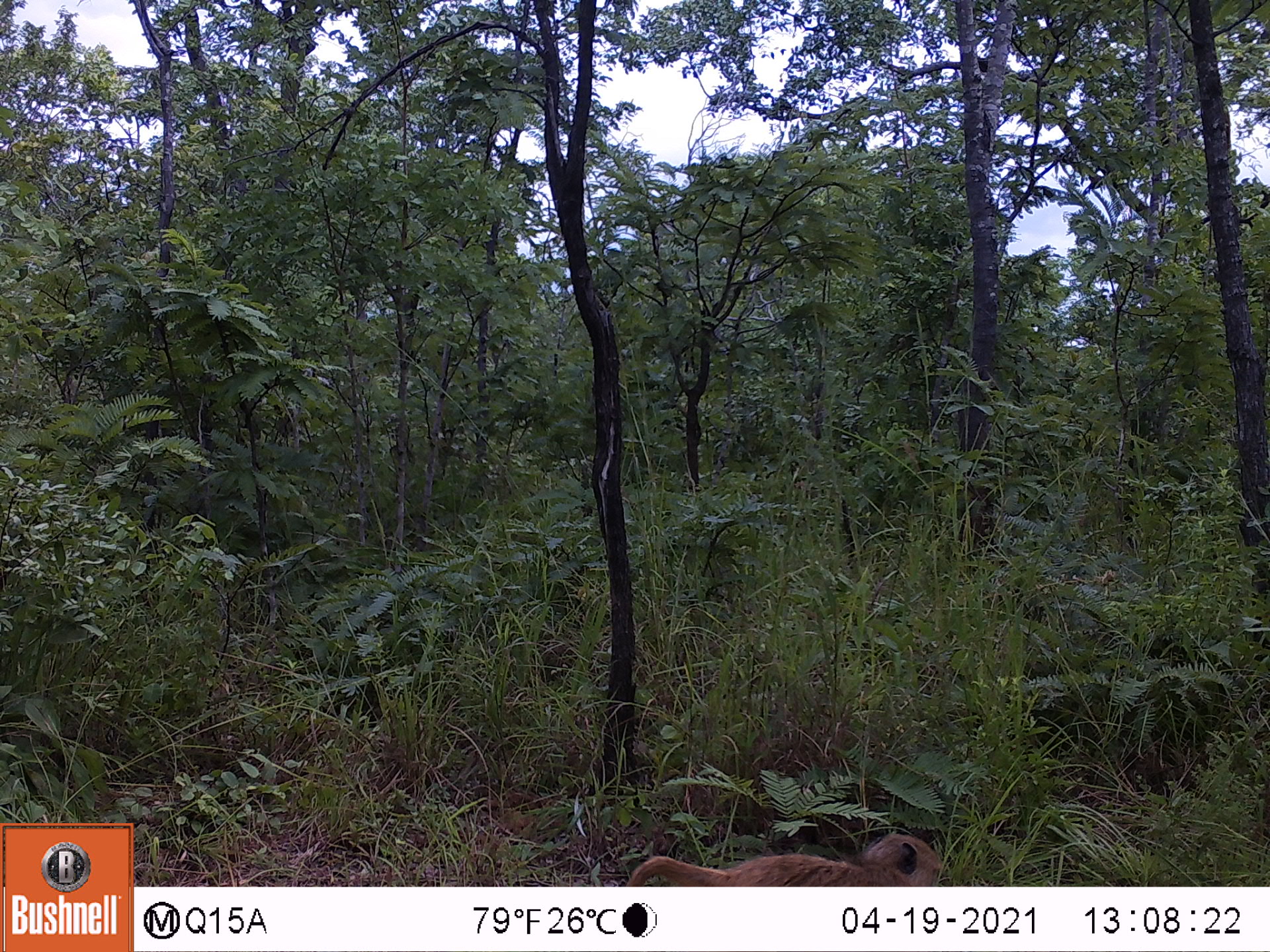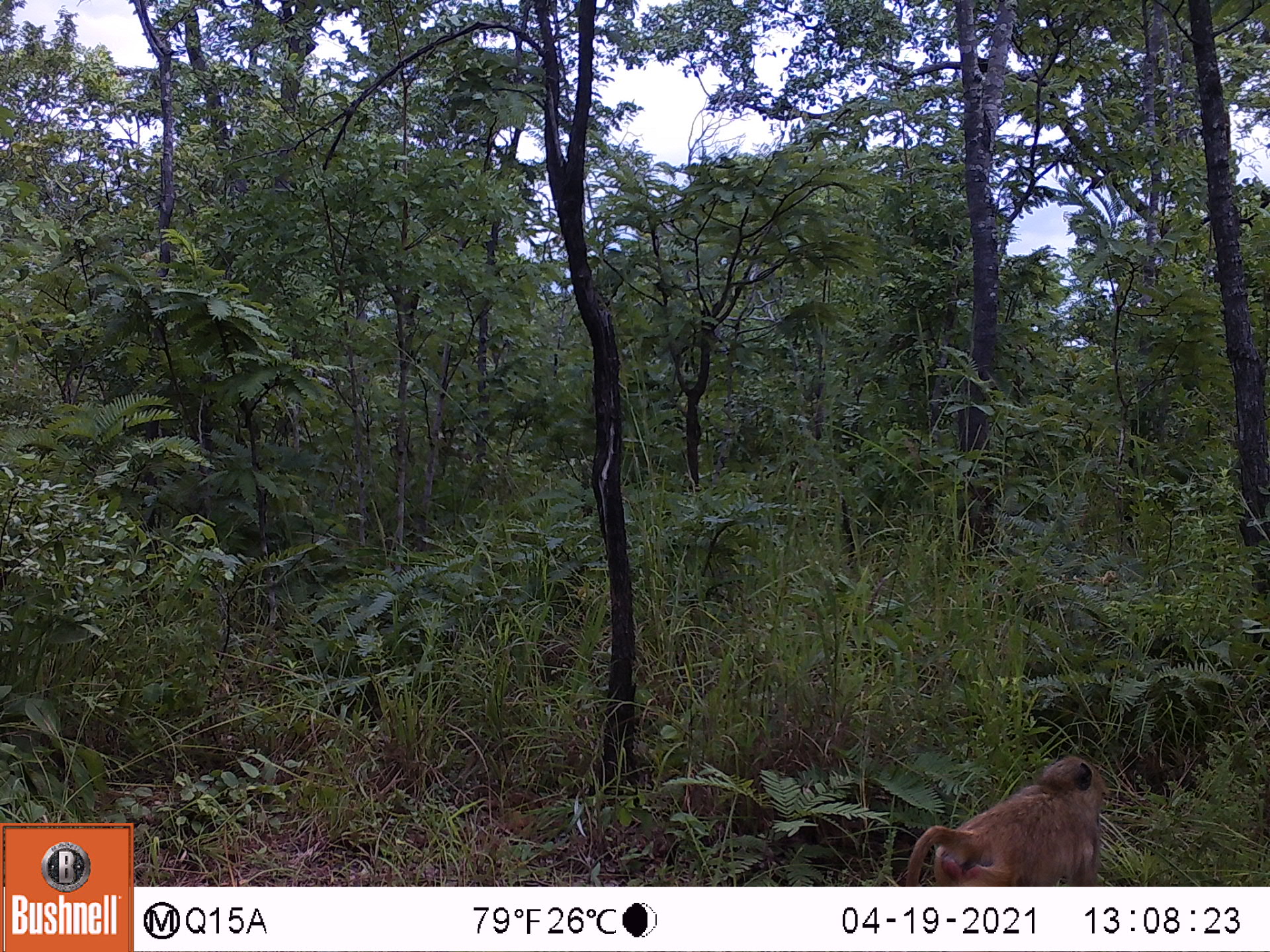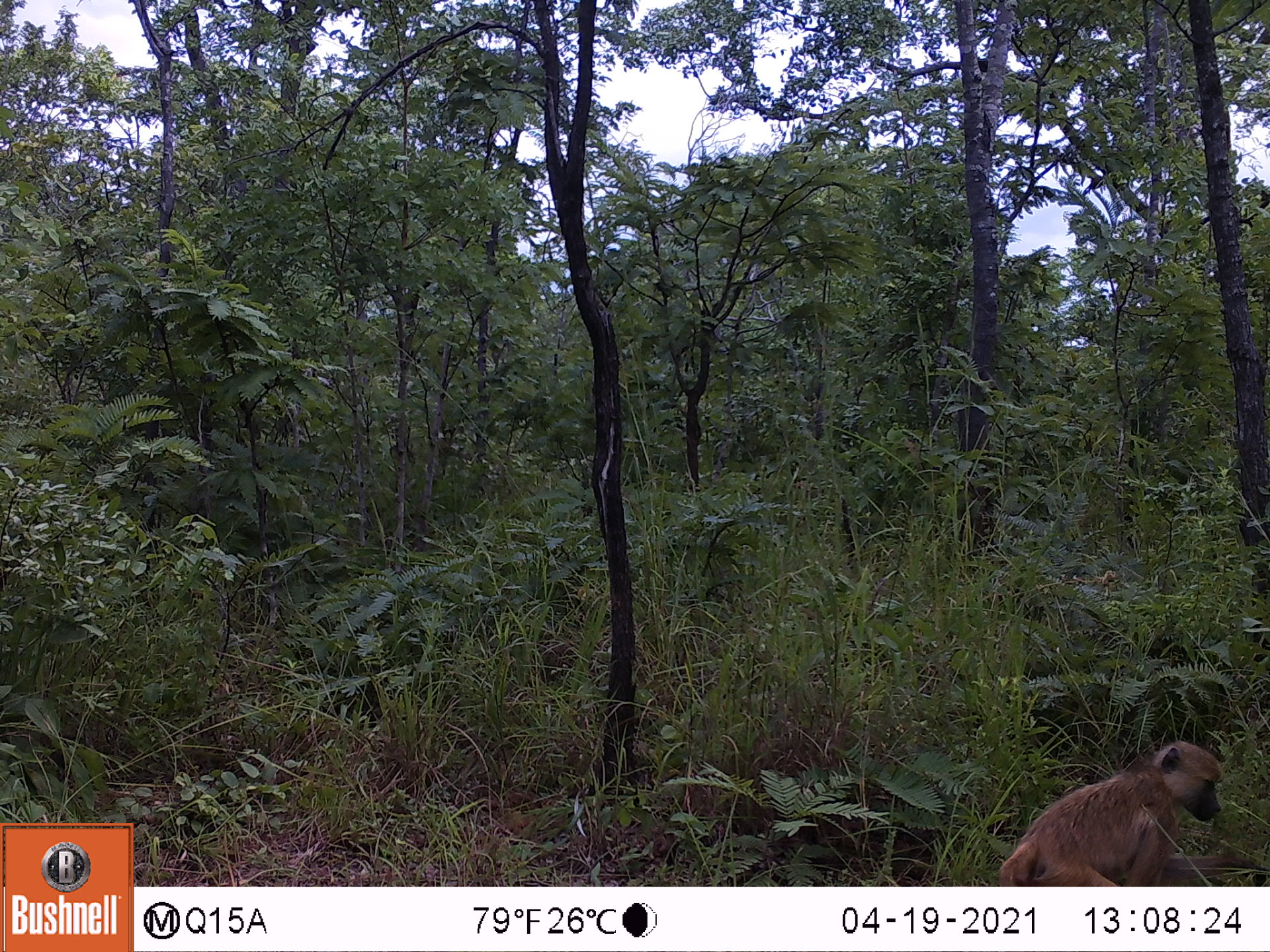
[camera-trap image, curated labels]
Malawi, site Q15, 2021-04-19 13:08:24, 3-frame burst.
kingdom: Animalia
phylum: Chordata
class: Mammalia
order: Primates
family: Cercopithecidae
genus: Papio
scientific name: Papio cynocephalus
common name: yellow baboon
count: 1